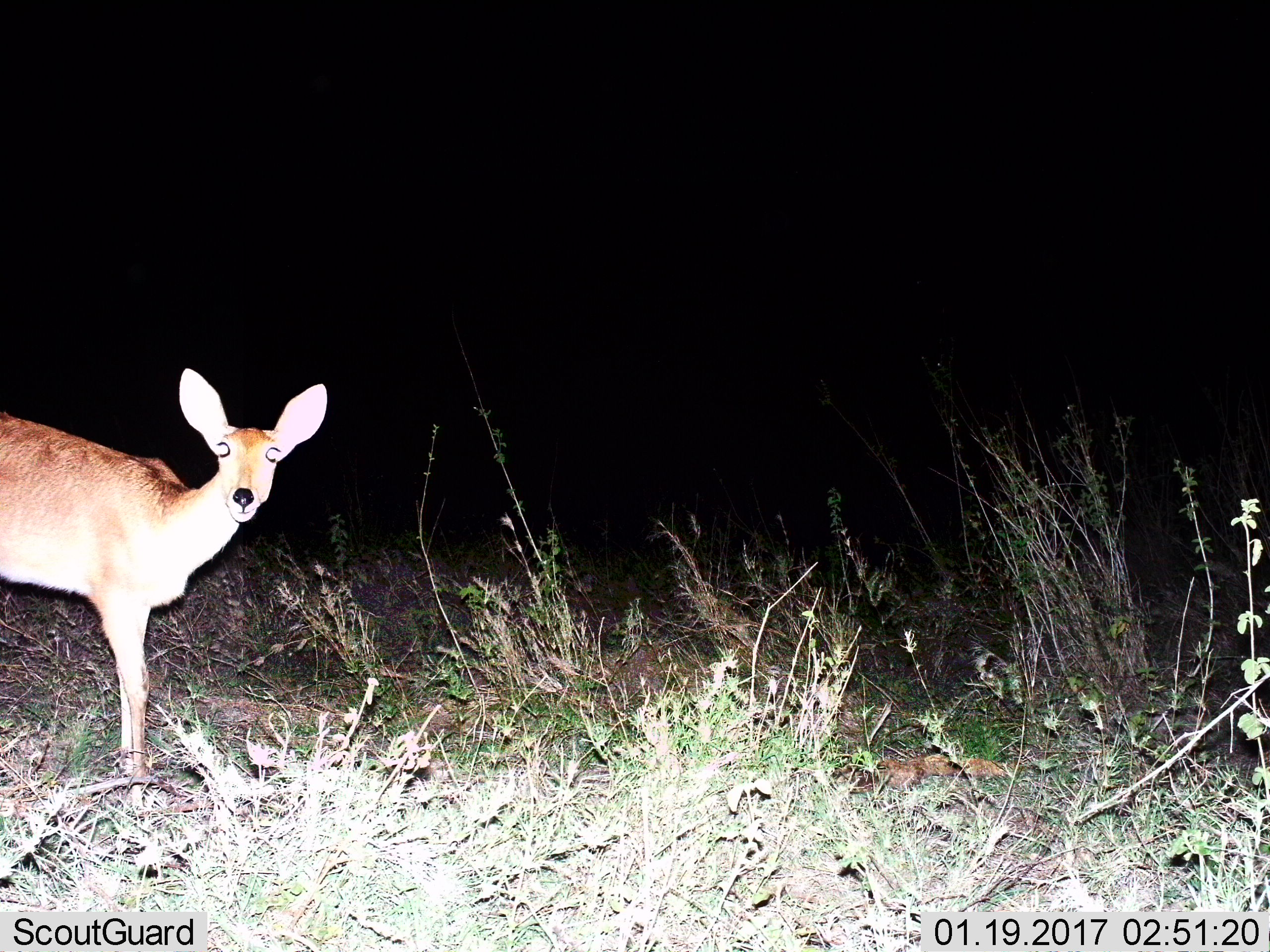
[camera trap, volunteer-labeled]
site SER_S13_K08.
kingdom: Animalia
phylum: Chordata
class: Mammalia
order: Artiodactyla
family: Bovidae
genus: Aepyceros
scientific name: Aepyceros melampus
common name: impala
Impala (Aepyceros melampus), count 1. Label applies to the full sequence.